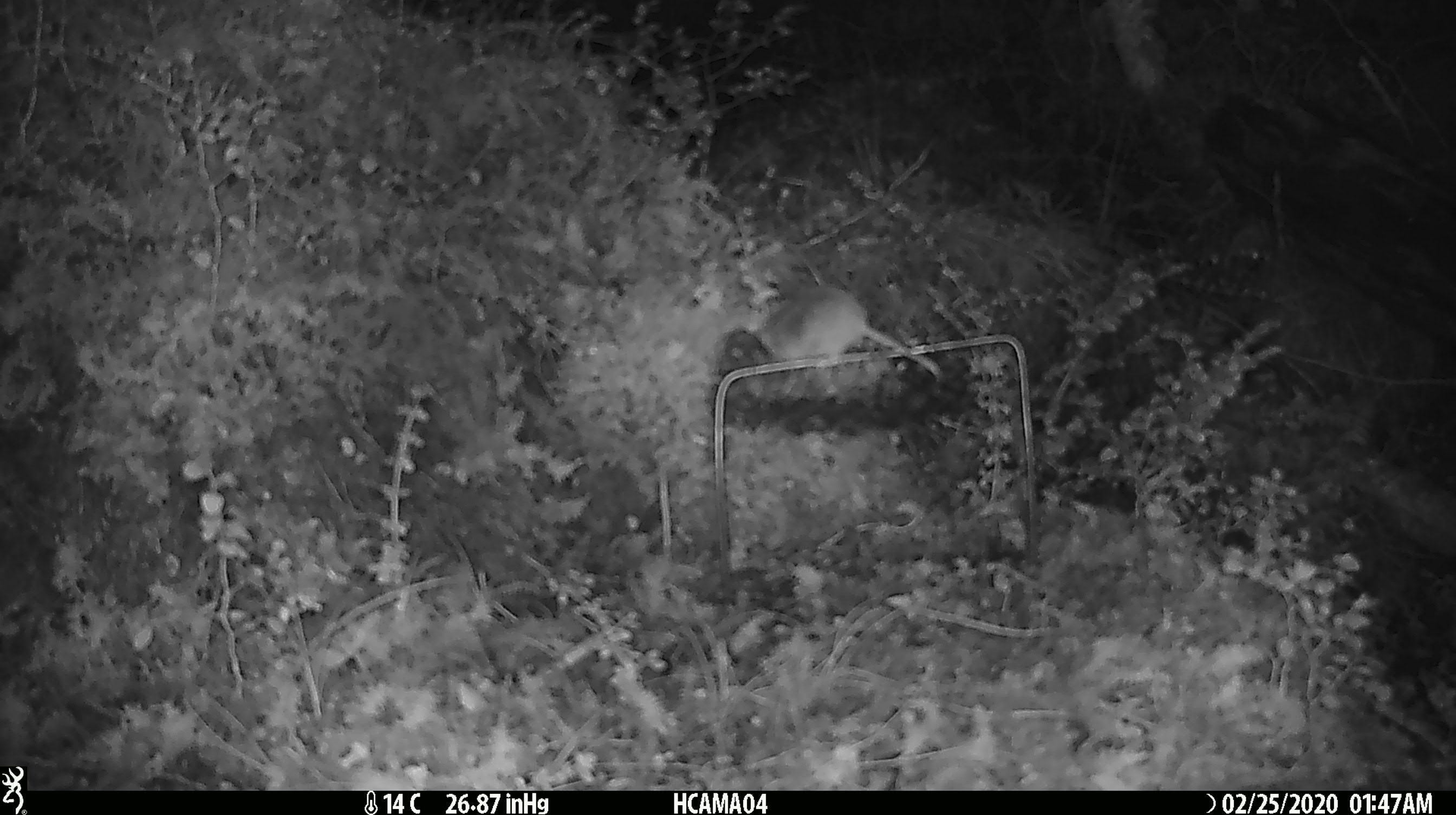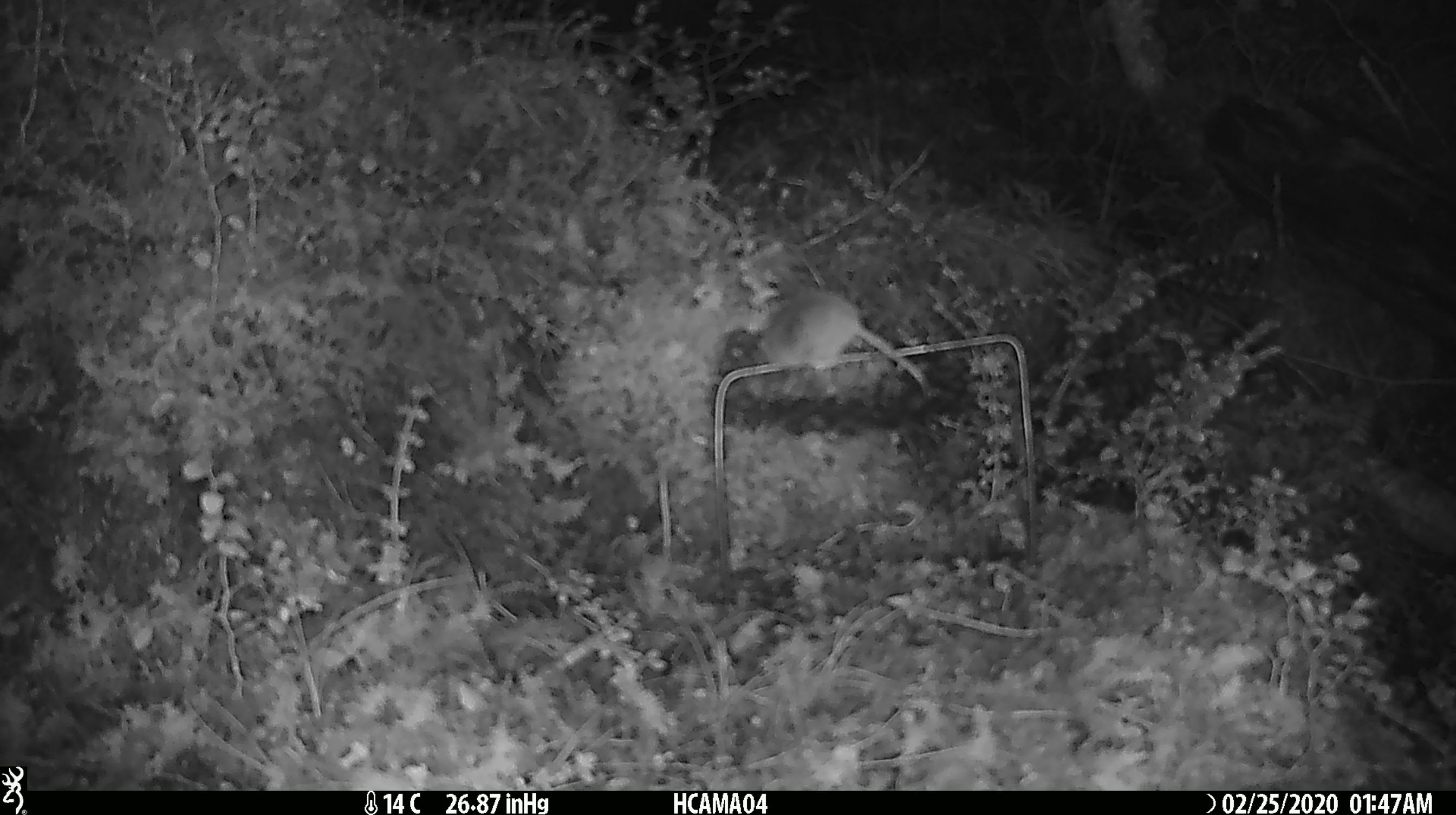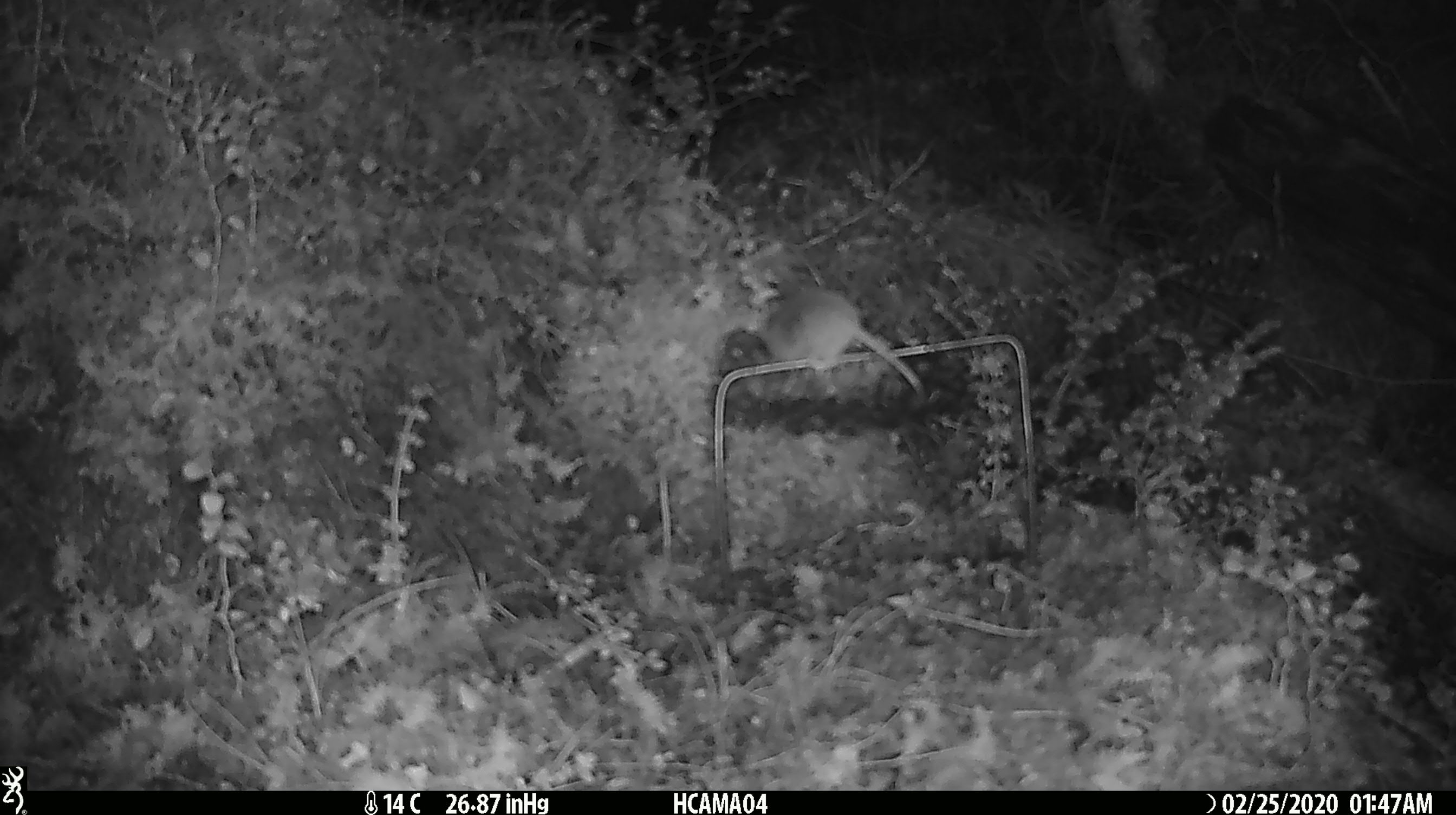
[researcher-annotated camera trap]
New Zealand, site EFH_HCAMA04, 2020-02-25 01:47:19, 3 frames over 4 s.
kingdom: Animalia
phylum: Chordata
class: Mammalia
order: Rodentia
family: Muridae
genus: Mus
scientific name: Mus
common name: mouse